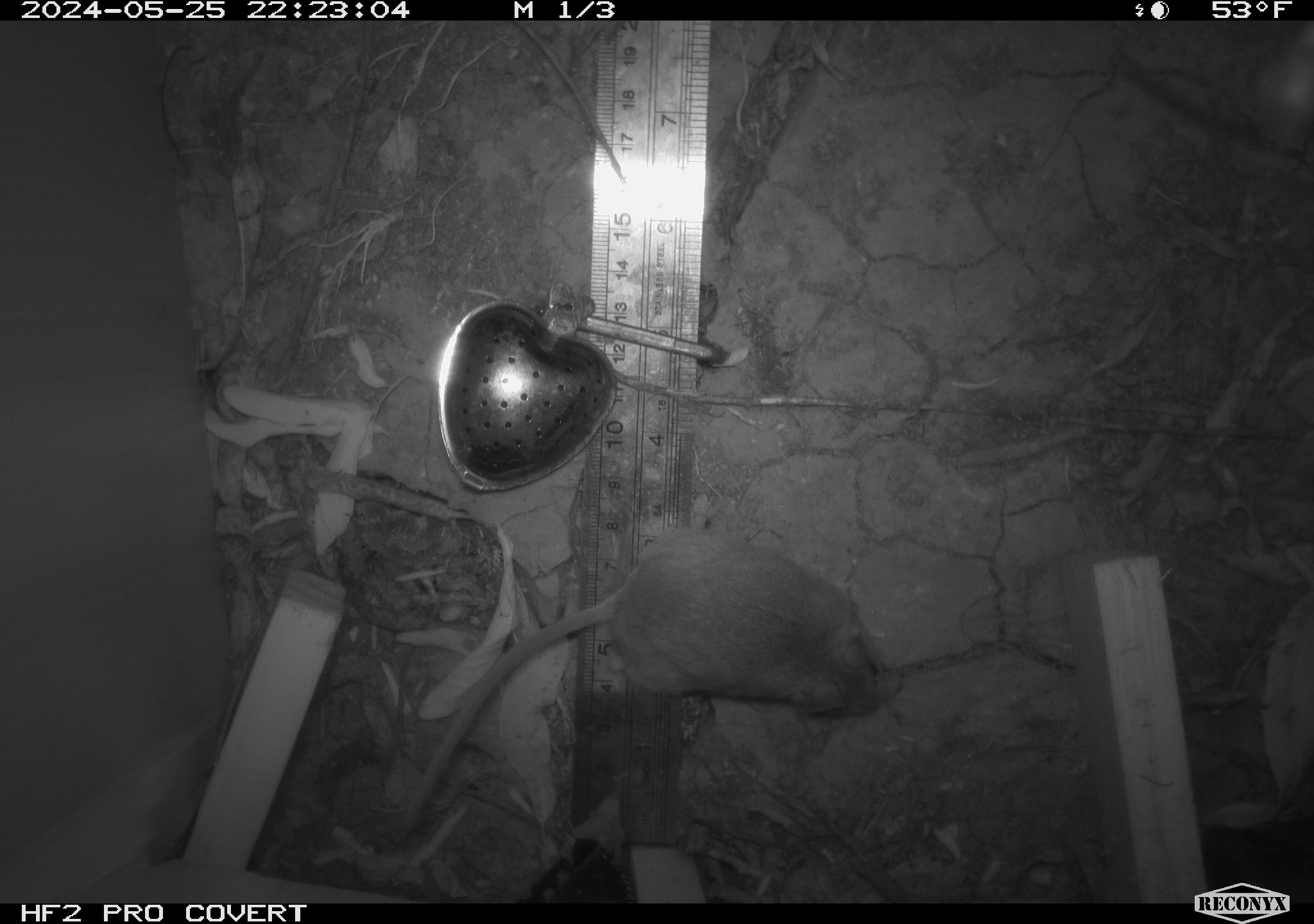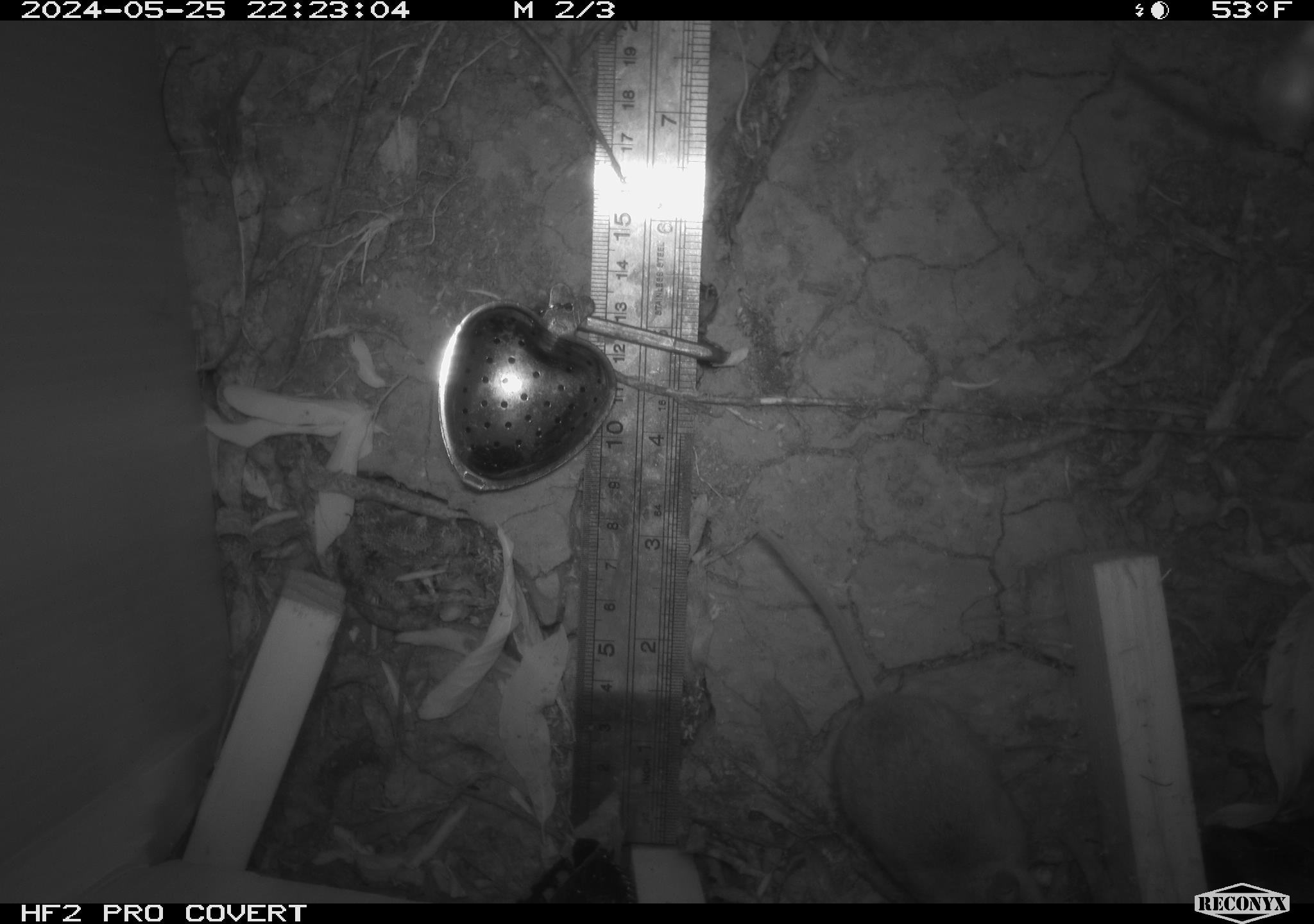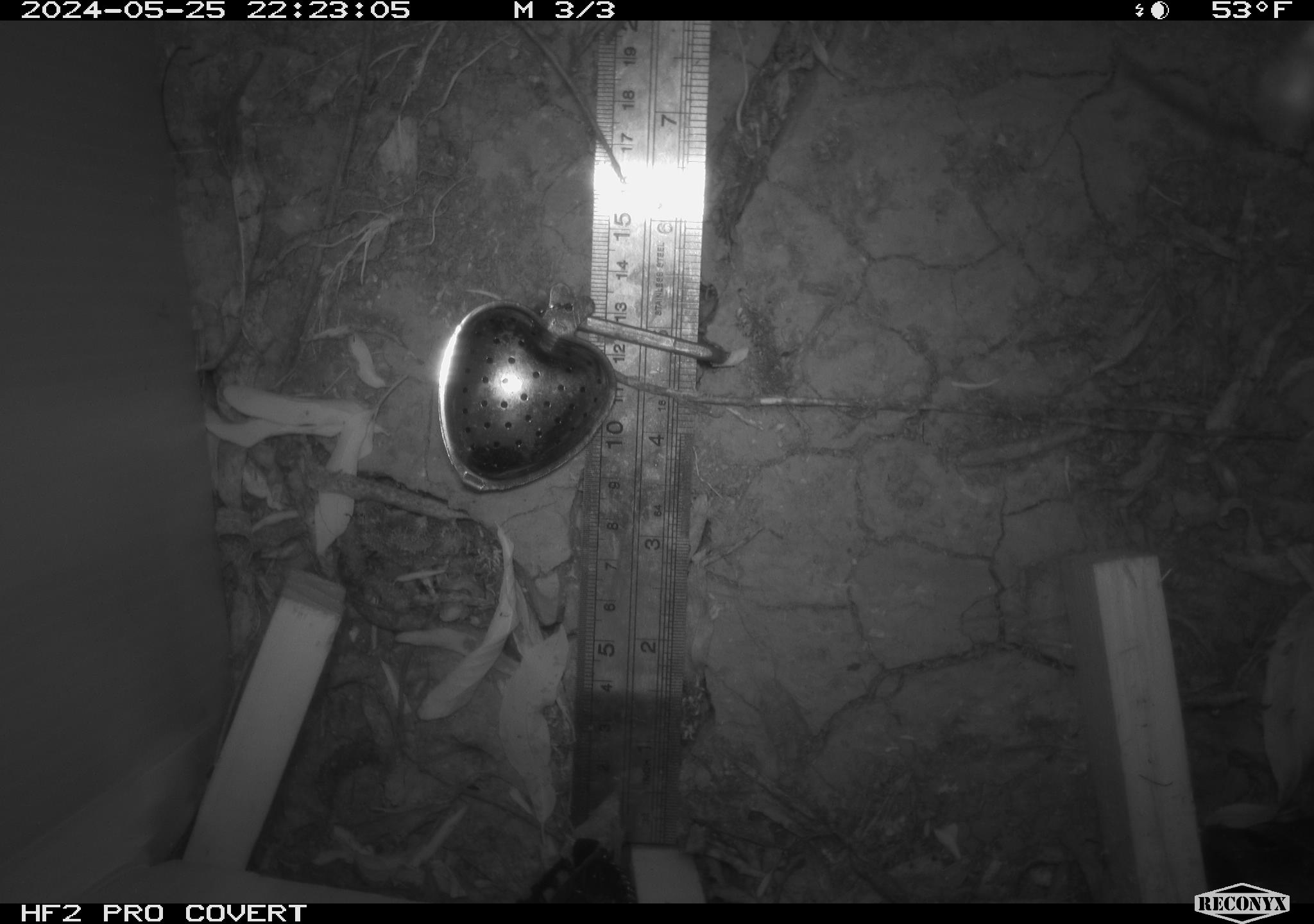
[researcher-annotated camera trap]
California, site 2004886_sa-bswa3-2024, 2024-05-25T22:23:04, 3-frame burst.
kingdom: Animalia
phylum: Chordata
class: Mammalia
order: Eulipotyphla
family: Soricidae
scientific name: Soricidae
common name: shrews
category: soricidae family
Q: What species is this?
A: Soricidae family (shrews) (Soricidae).